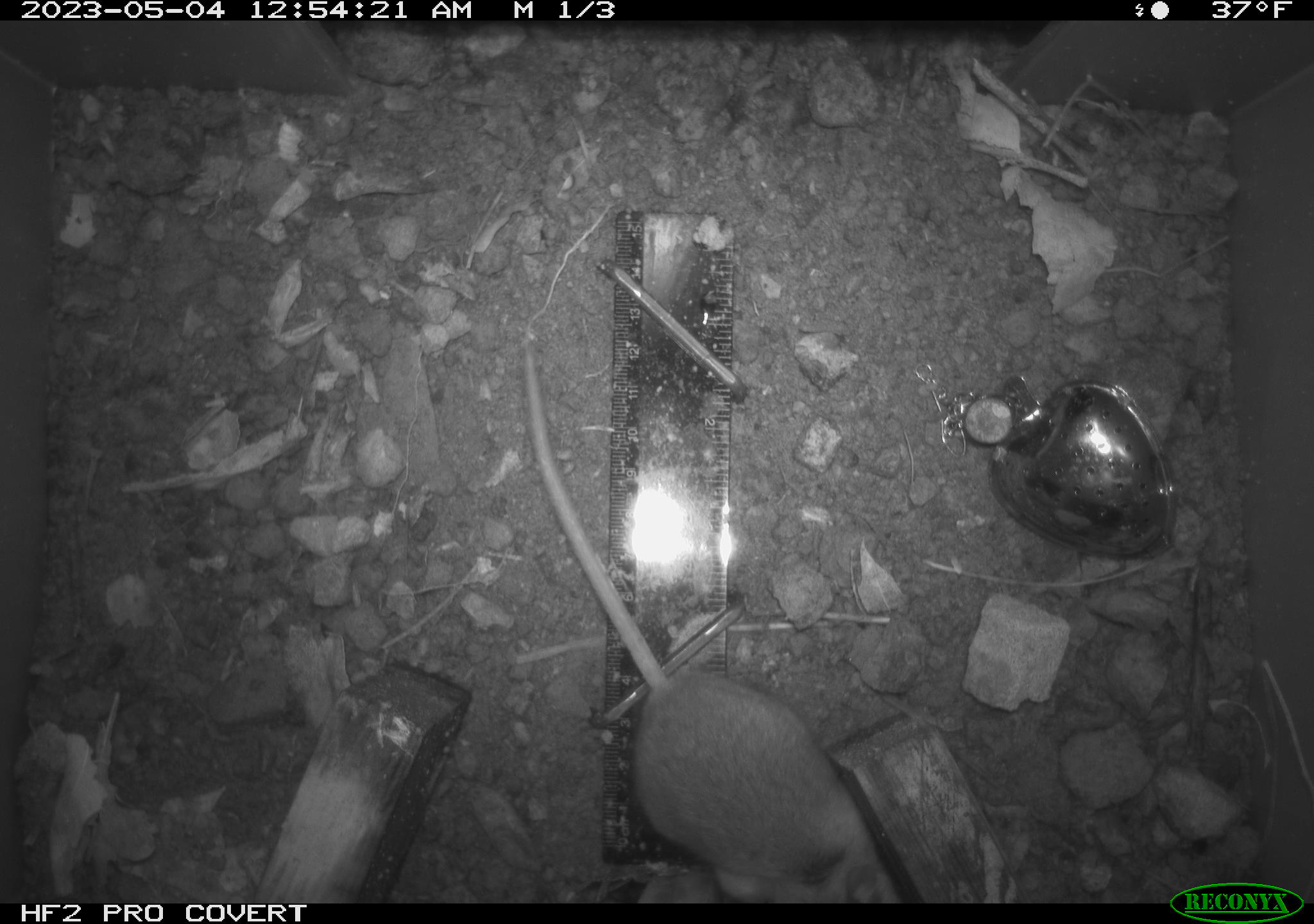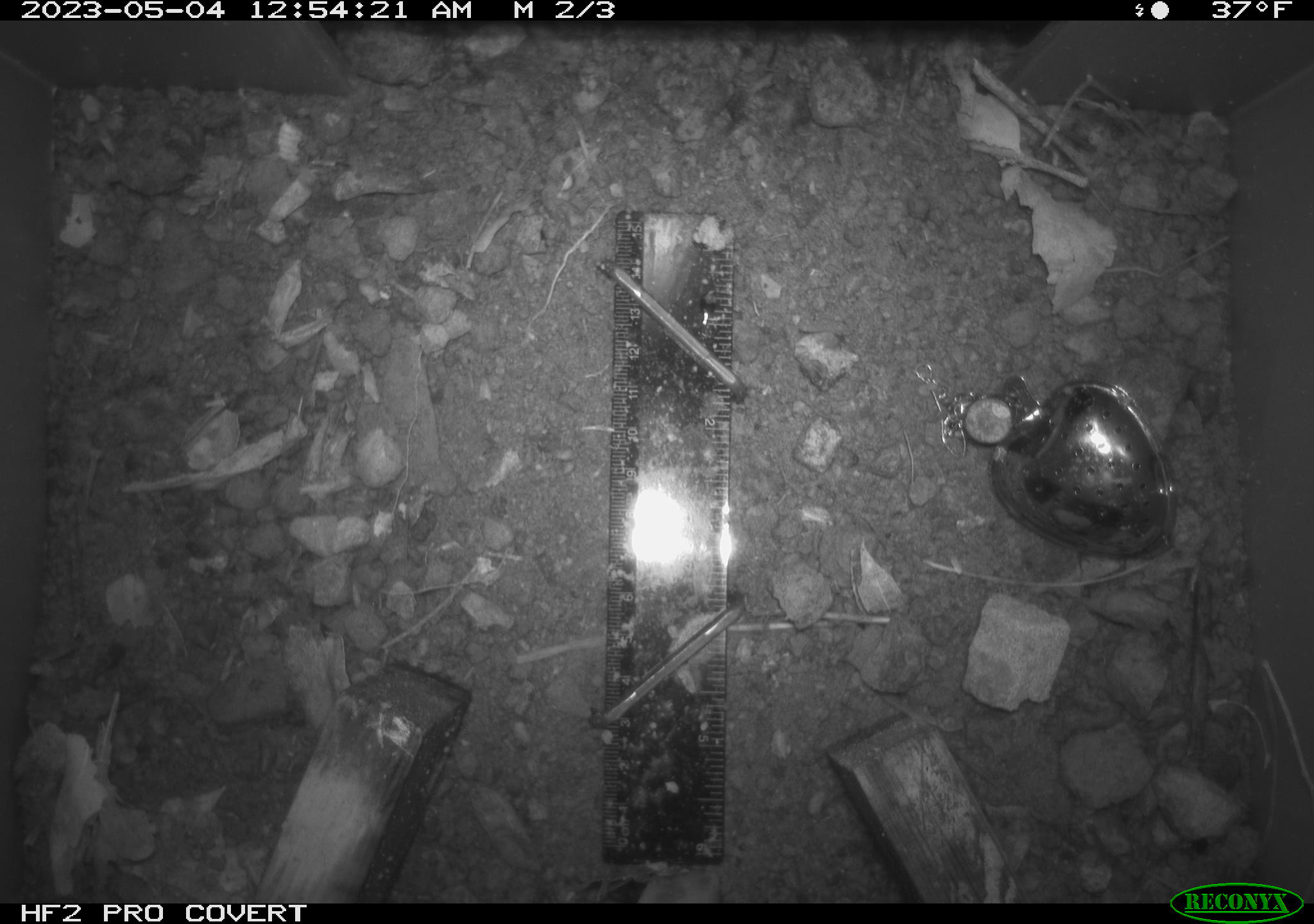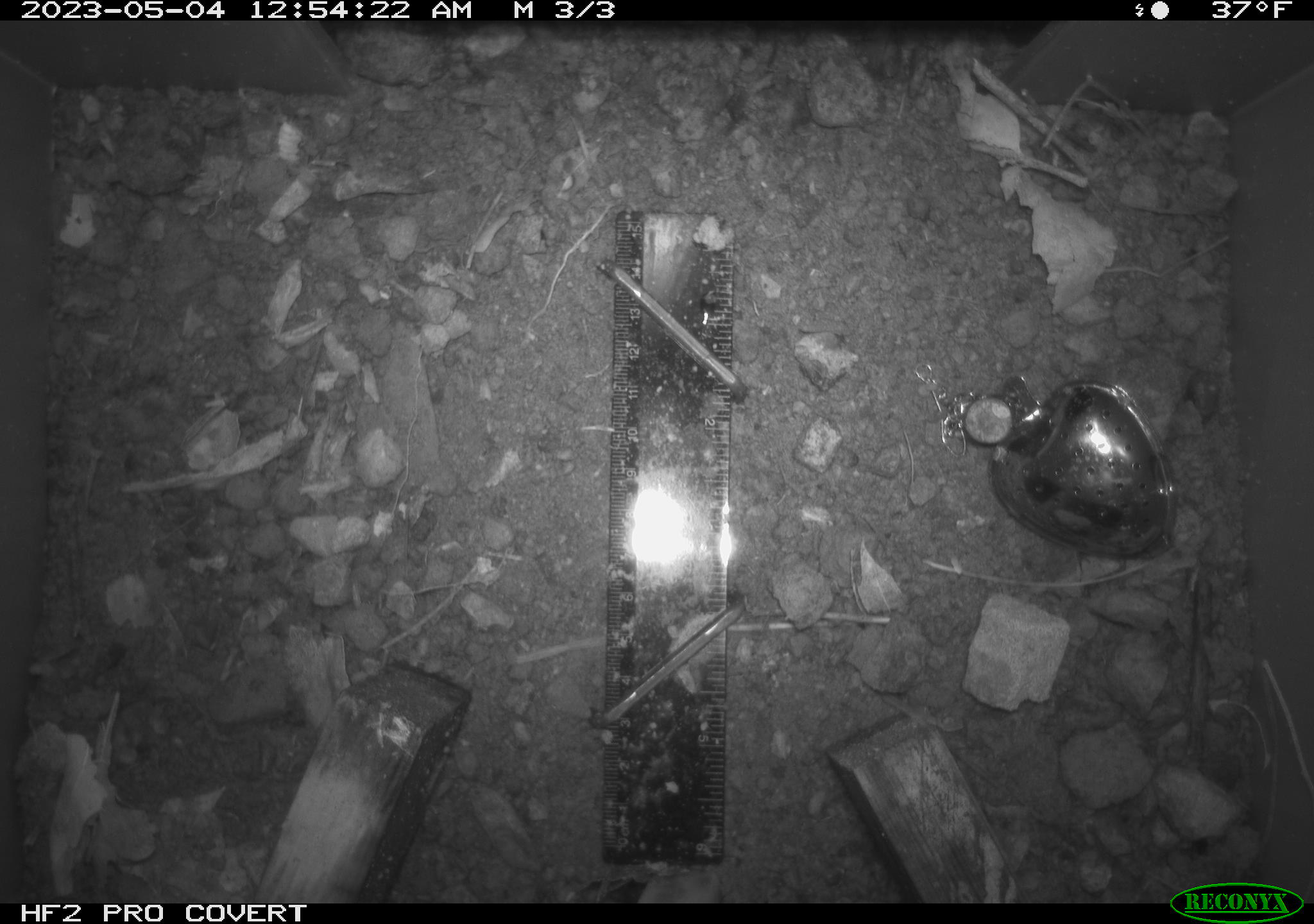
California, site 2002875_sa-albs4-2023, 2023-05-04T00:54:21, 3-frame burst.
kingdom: Animalia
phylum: Chordata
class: Mammalia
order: Rodentia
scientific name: Rodentia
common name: mouse species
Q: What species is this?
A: Mouse species (Rodentia).